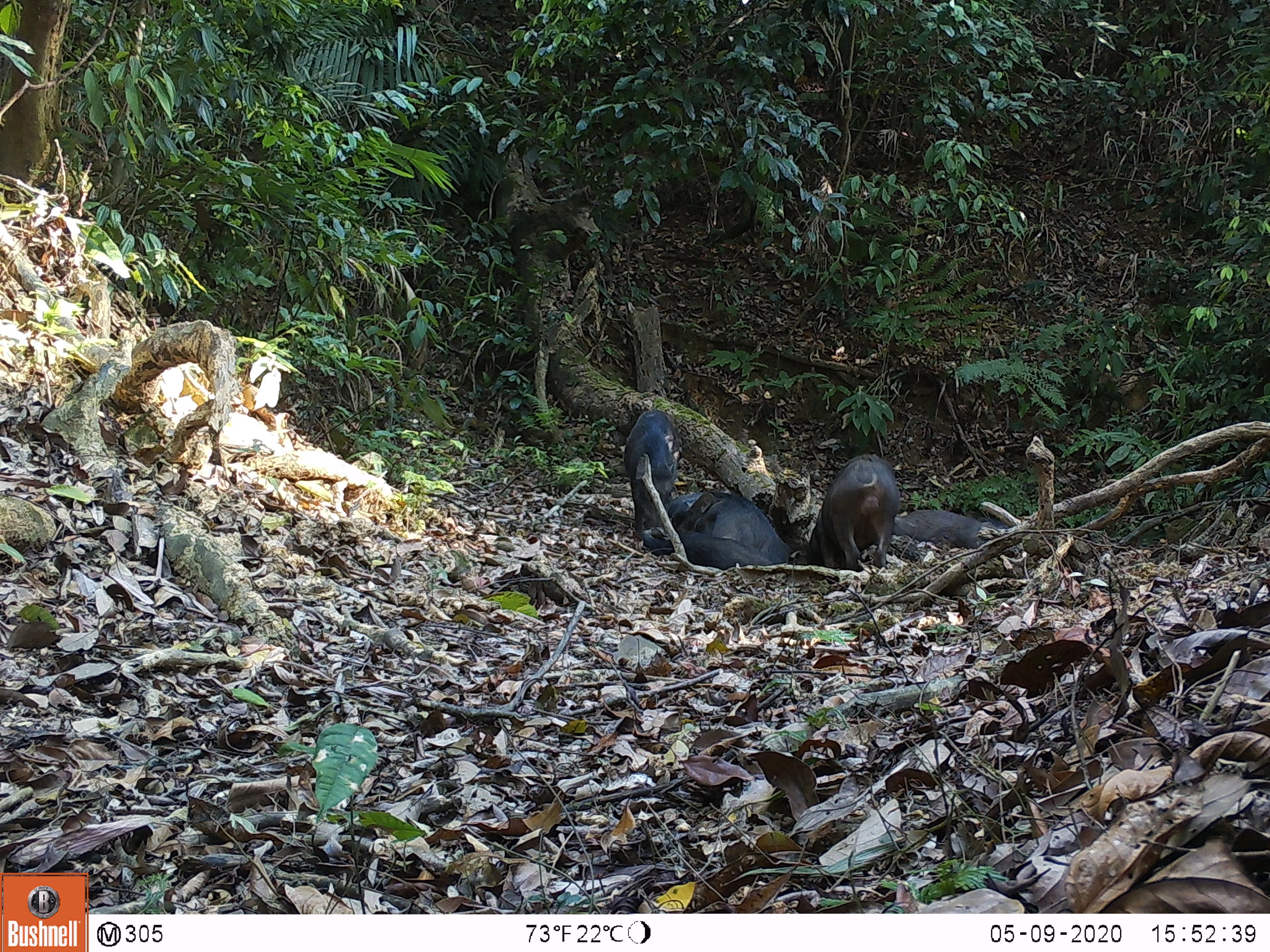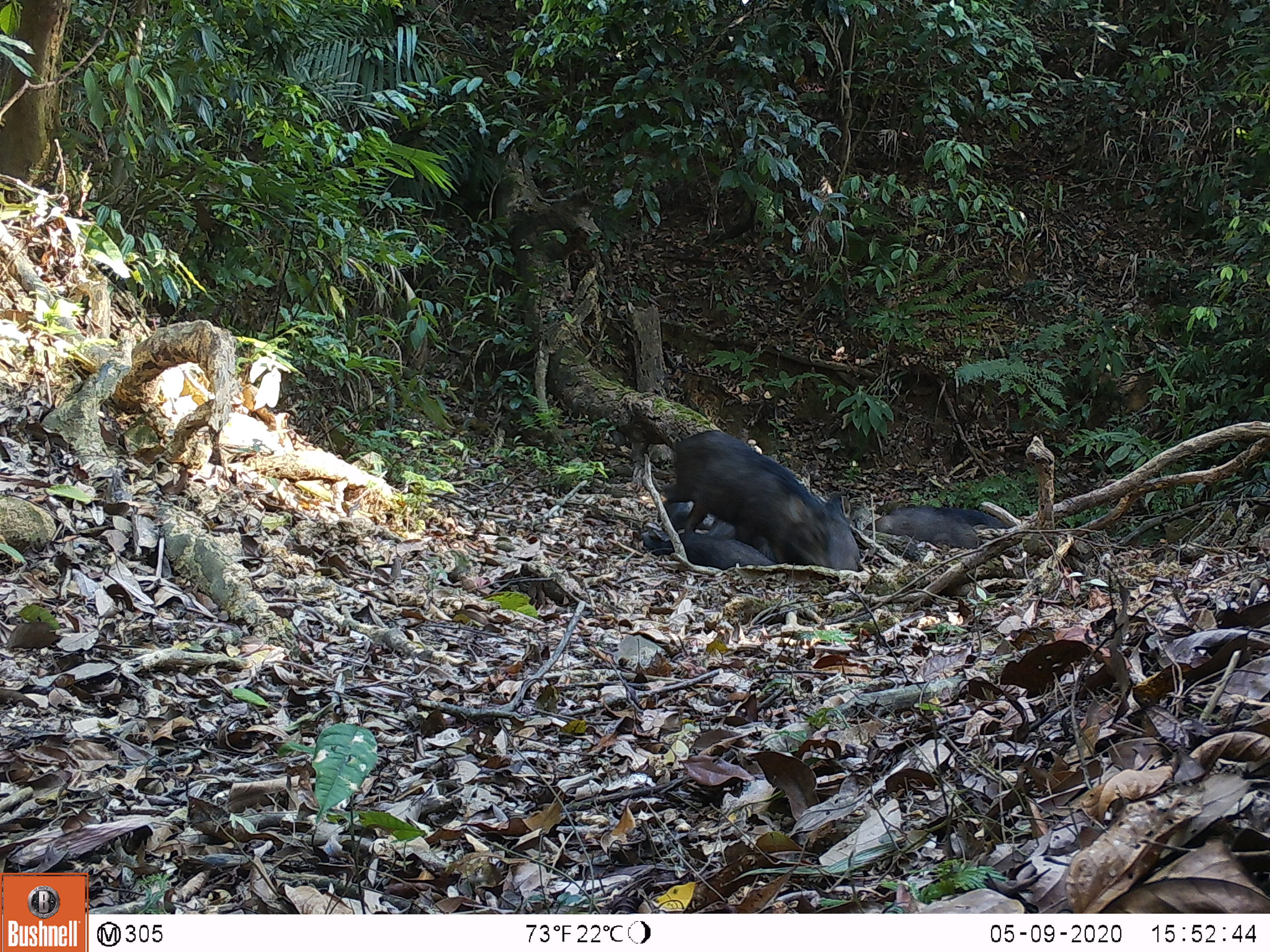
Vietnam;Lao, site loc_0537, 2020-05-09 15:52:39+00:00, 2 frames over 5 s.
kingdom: Animalia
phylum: Chordata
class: Mammalia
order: Artiodactyla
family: Suidae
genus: Sus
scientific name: Sus scrofa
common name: eurasian wild pig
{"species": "eurasian wild pig (Sus scrofa)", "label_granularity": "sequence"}